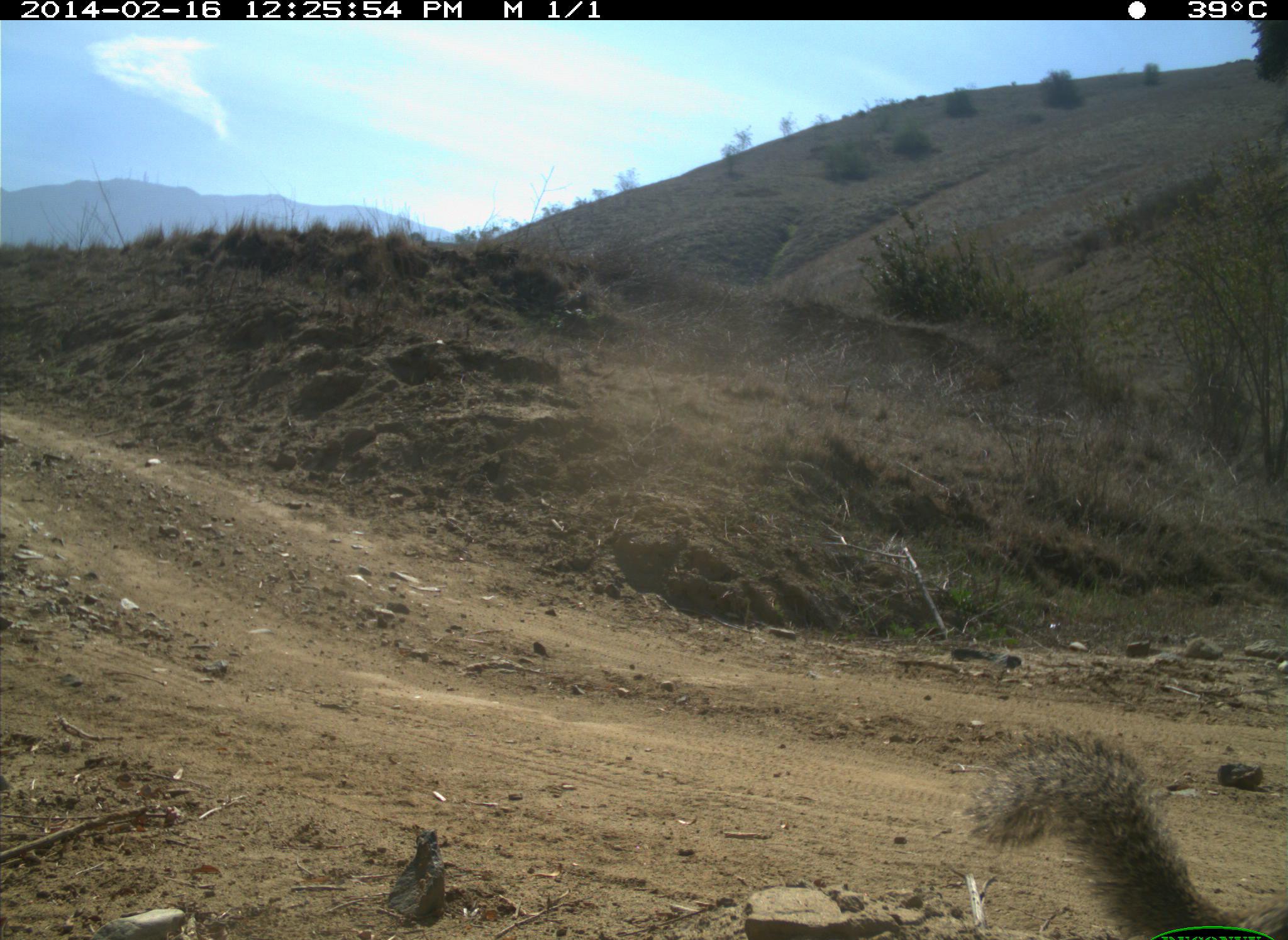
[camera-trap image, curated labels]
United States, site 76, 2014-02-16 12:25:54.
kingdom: Animalia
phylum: Chordata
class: Mammalia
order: Rodentia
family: Sciuridae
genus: Sciurus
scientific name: Sciurus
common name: squirrel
Squirrel (Sciurus).